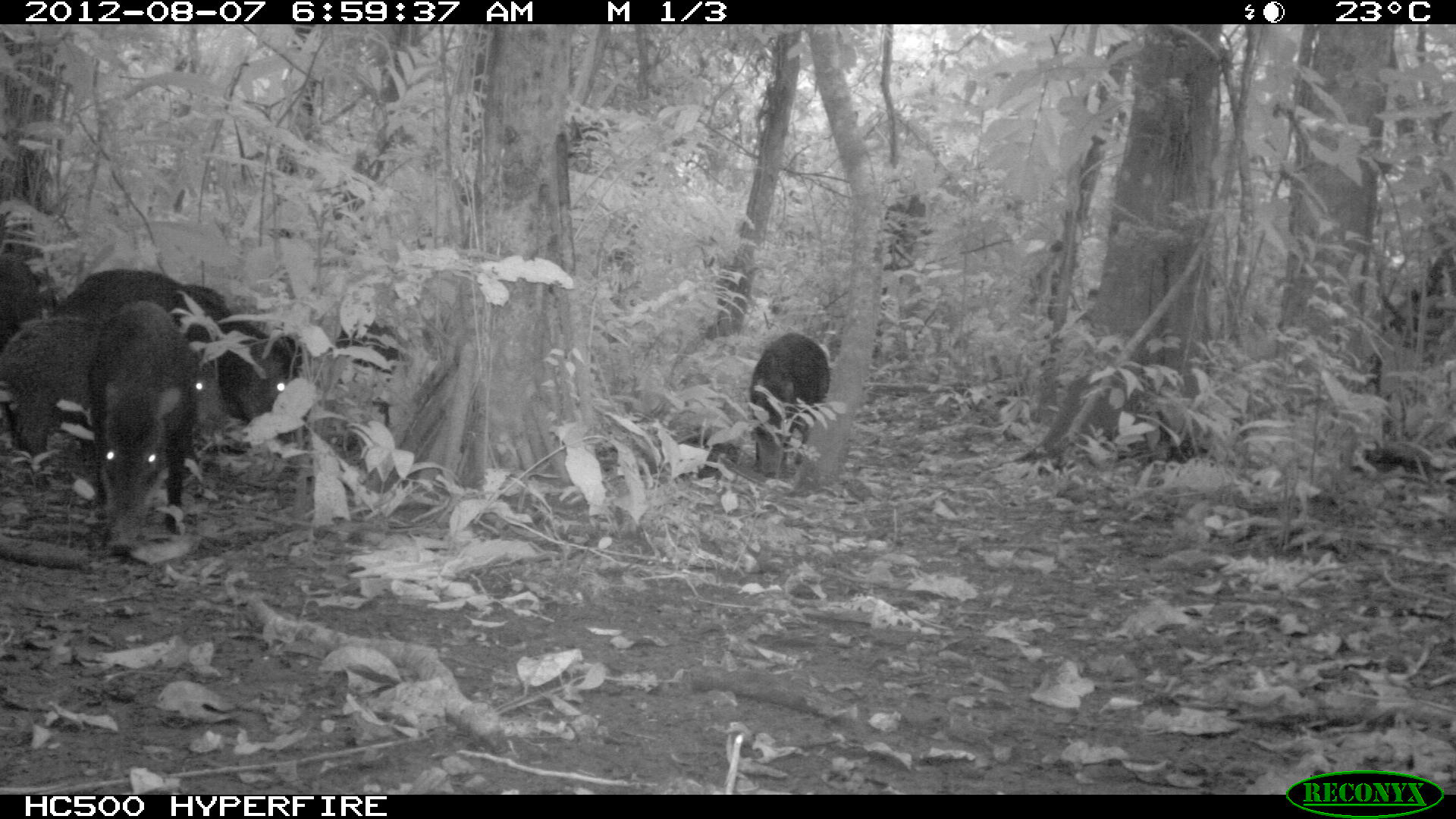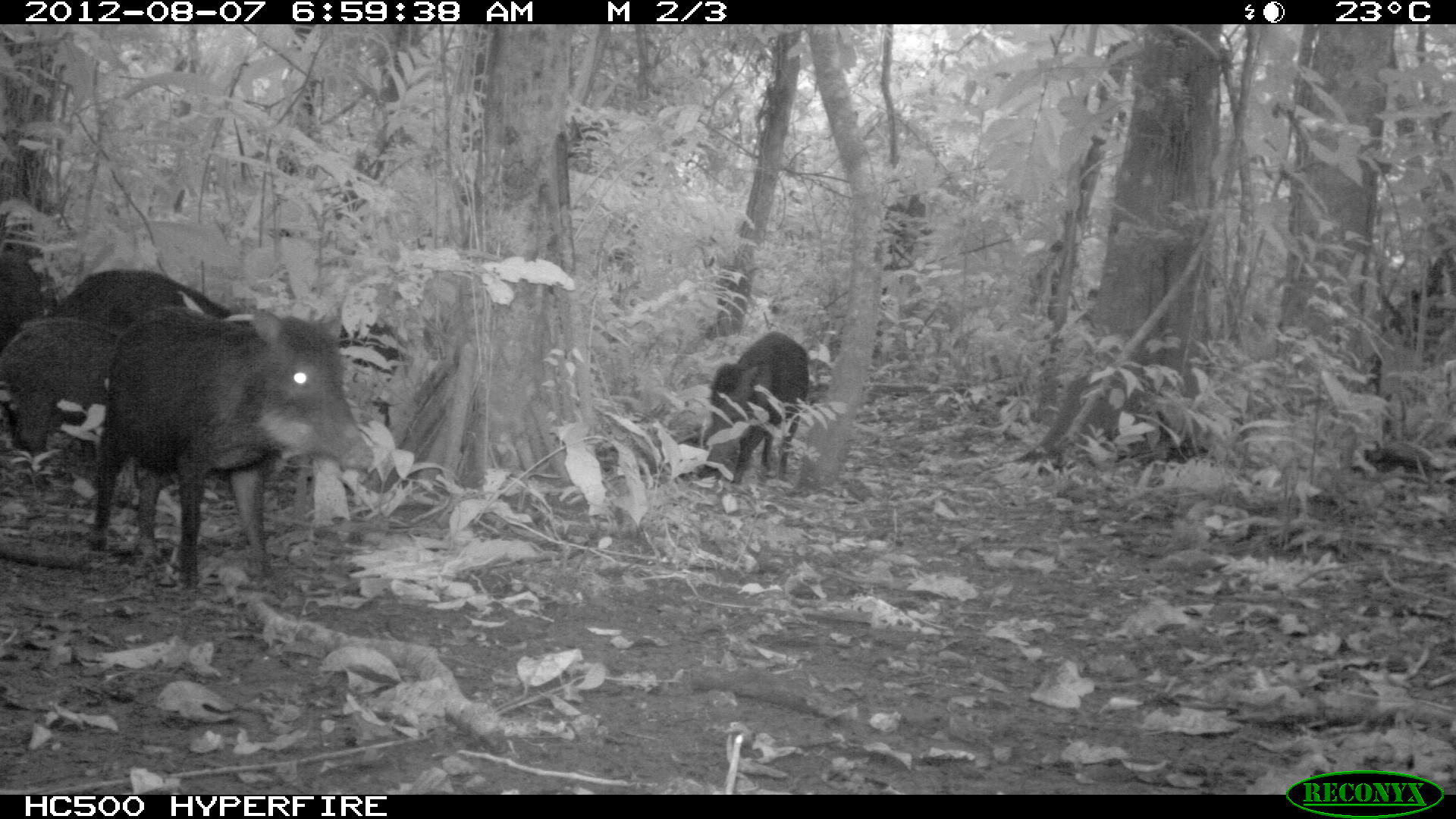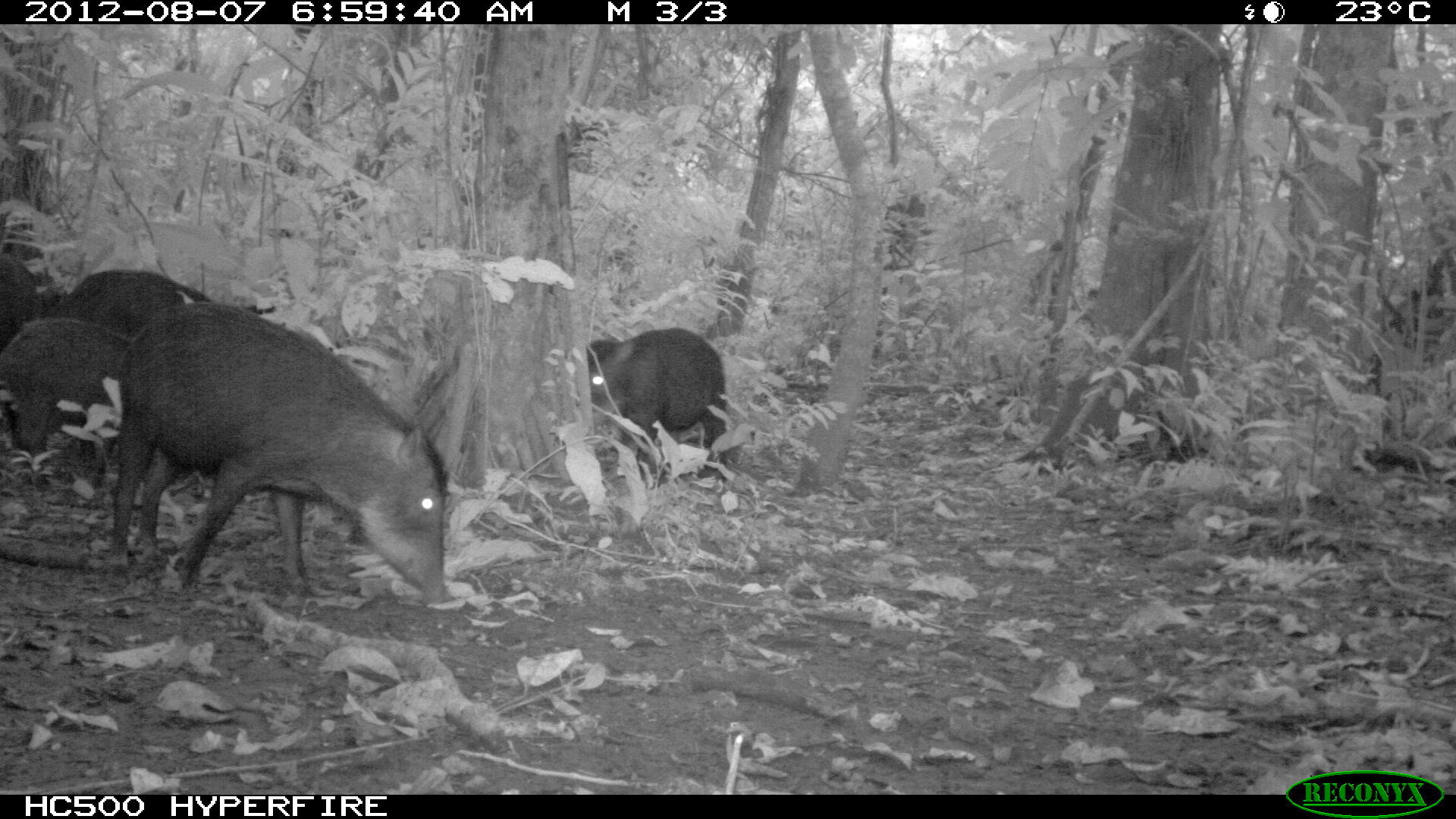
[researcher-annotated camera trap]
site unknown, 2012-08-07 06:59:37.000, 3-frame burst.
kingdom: Animalia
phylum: Chordata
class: Mammalia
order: Artiodactyla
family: Tayassuidae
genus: Tayassu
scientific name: Tayassu pecari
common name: white-lipped peccary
Tayassu pecari (white-lipped peccary).